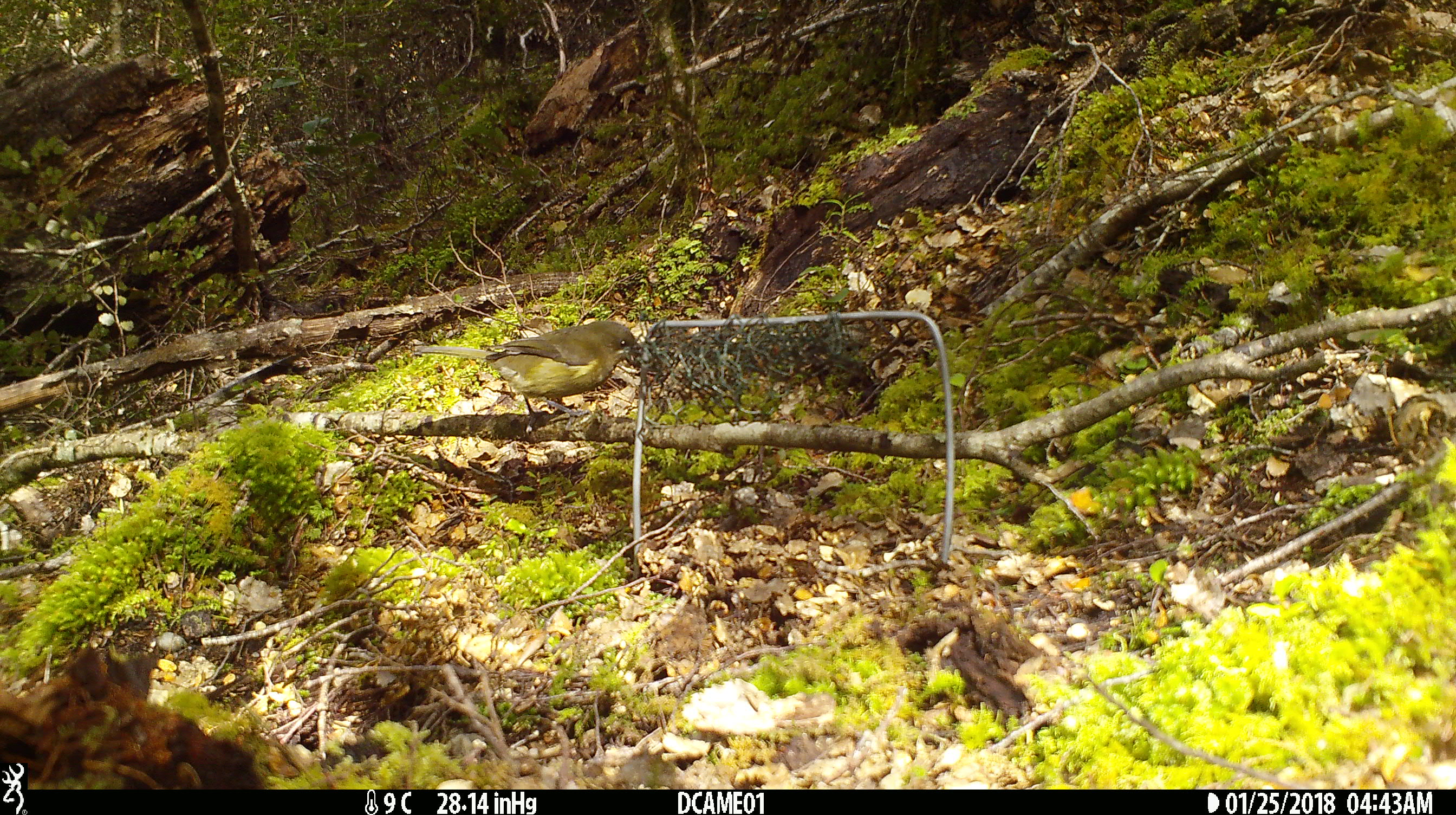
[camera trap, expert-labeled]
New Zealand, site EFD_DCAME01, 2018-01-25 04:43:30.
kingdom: Animalia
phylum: Chordata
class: Aves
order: Passeriformes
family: Meliphagidae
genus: Anthornis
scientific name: Anthornis melanura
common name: new zealand bellbird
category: bellbird